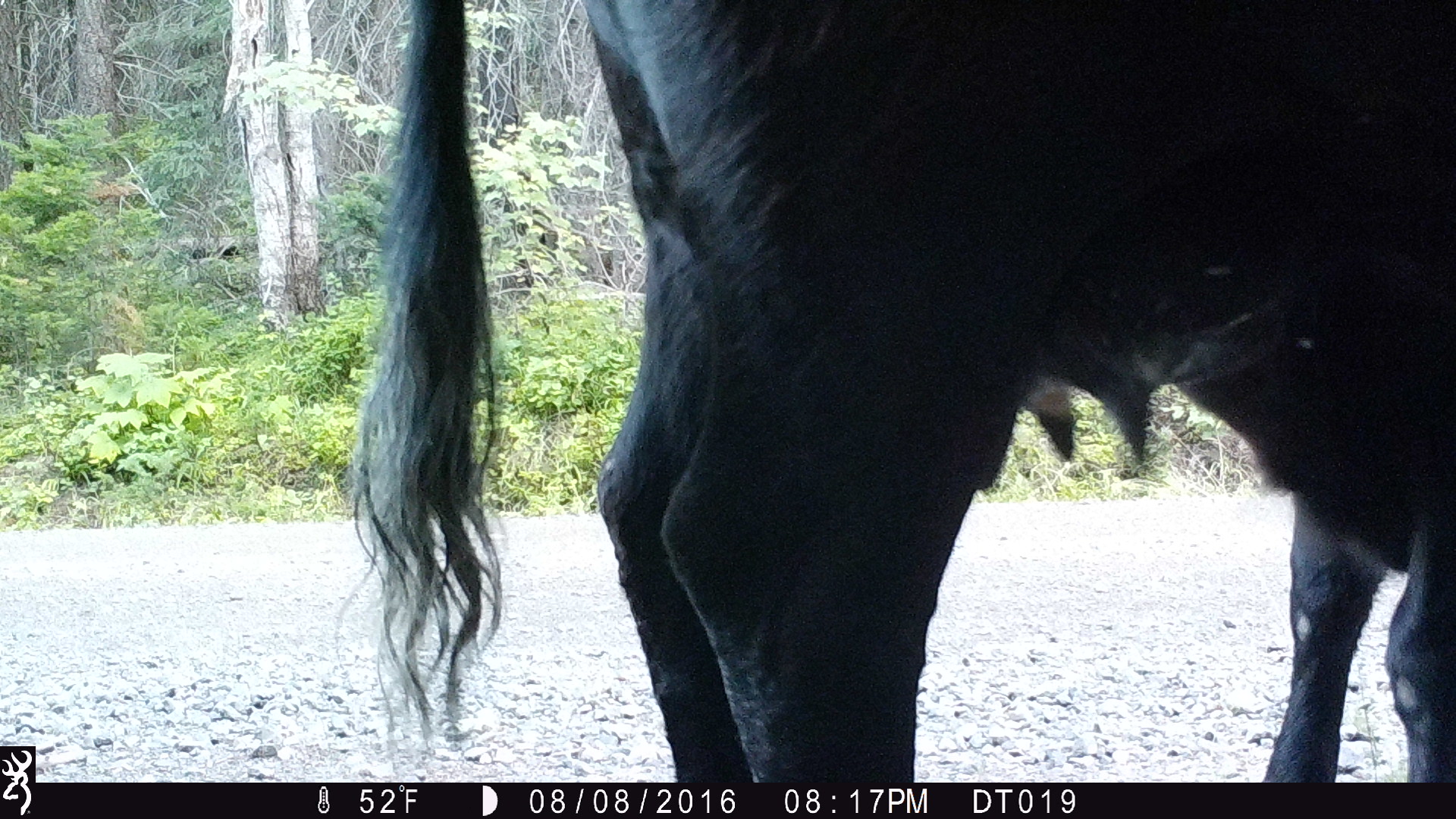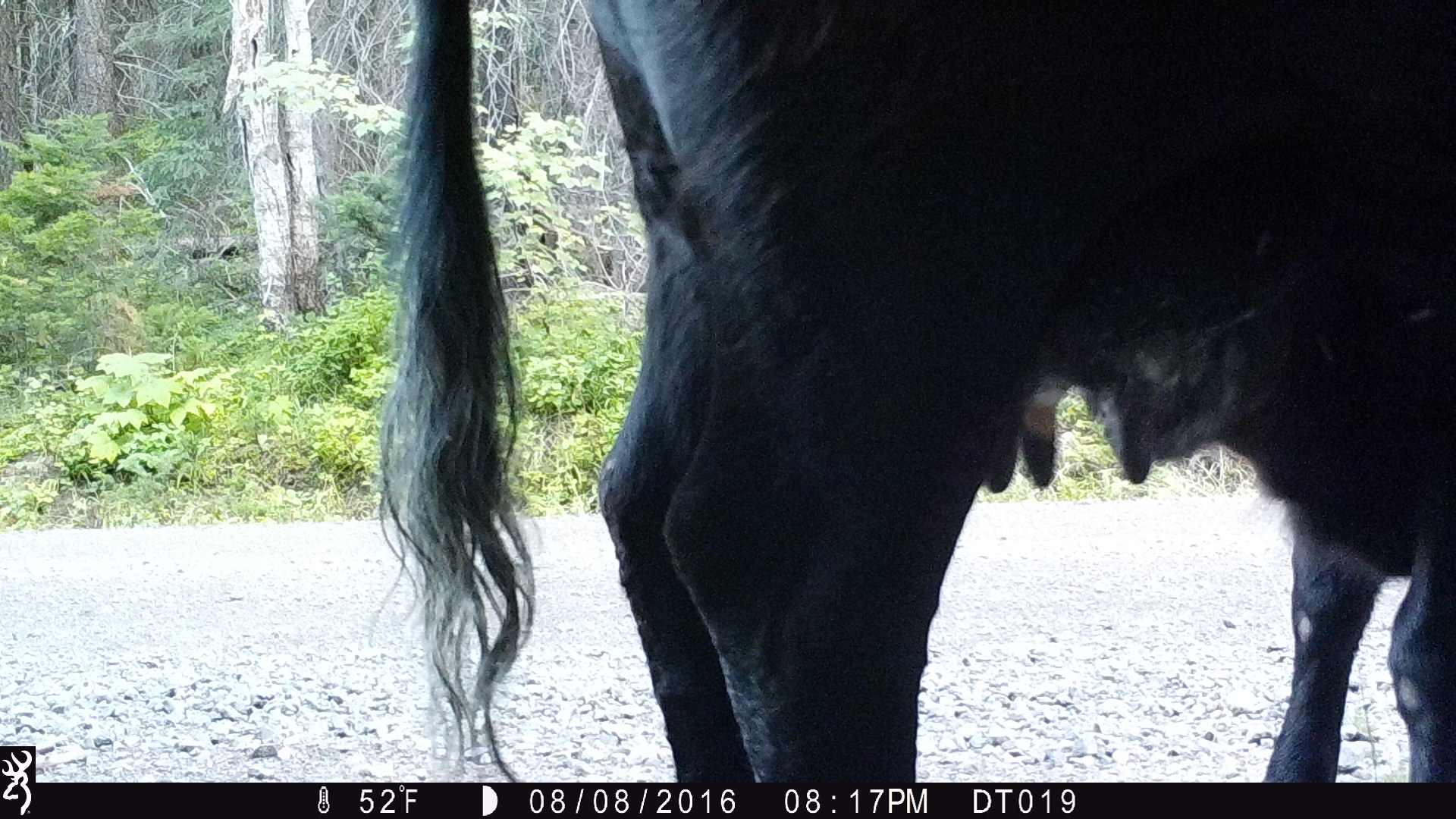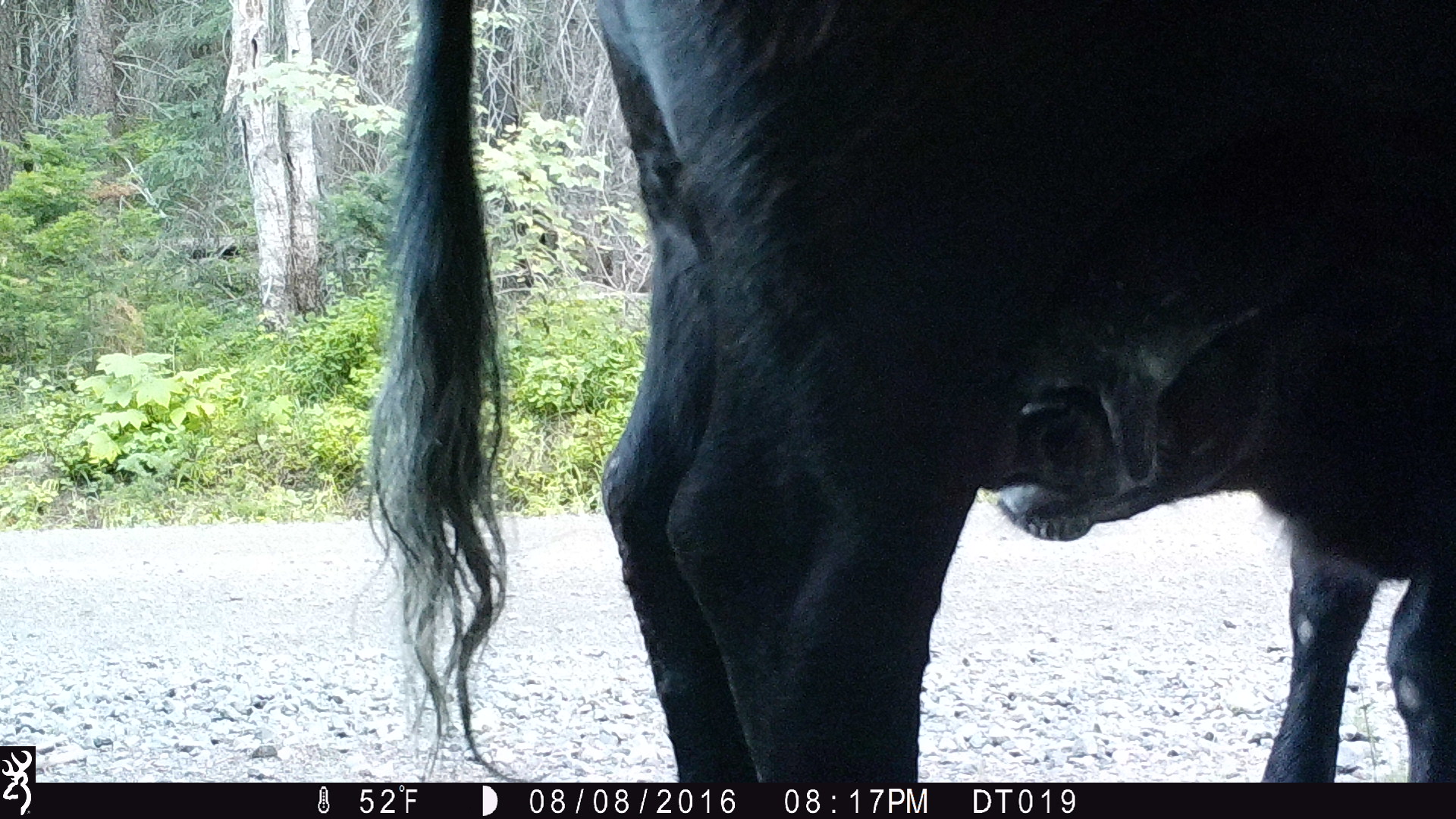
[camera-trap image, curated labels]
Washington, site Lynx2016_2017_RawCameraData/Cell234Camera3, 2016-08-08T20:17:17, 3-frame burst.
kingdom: Animalia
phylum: Chordata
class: Mammalia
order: Artiodactyla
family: Bovidae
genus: Bos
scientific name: Bos taurus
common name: domestic cattle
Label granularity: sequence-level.